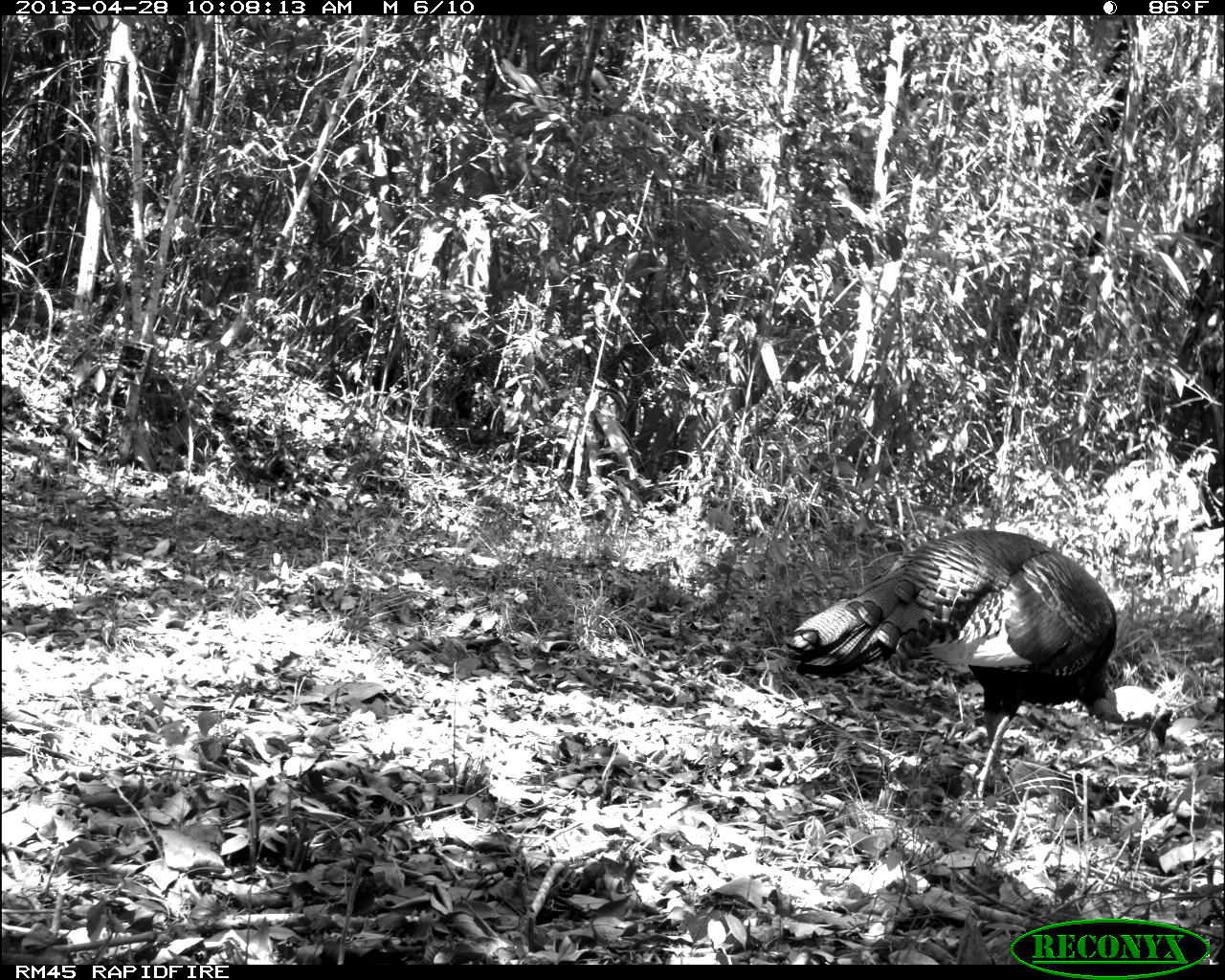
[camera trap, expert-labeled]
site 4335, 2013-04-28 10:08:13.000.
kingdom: Animalia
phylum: Chordata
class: Aves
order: Galliformes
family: Phasianidae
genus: Meleagris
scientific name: Meleagris ocellata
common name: ocellated turkey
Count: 1.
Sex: male.